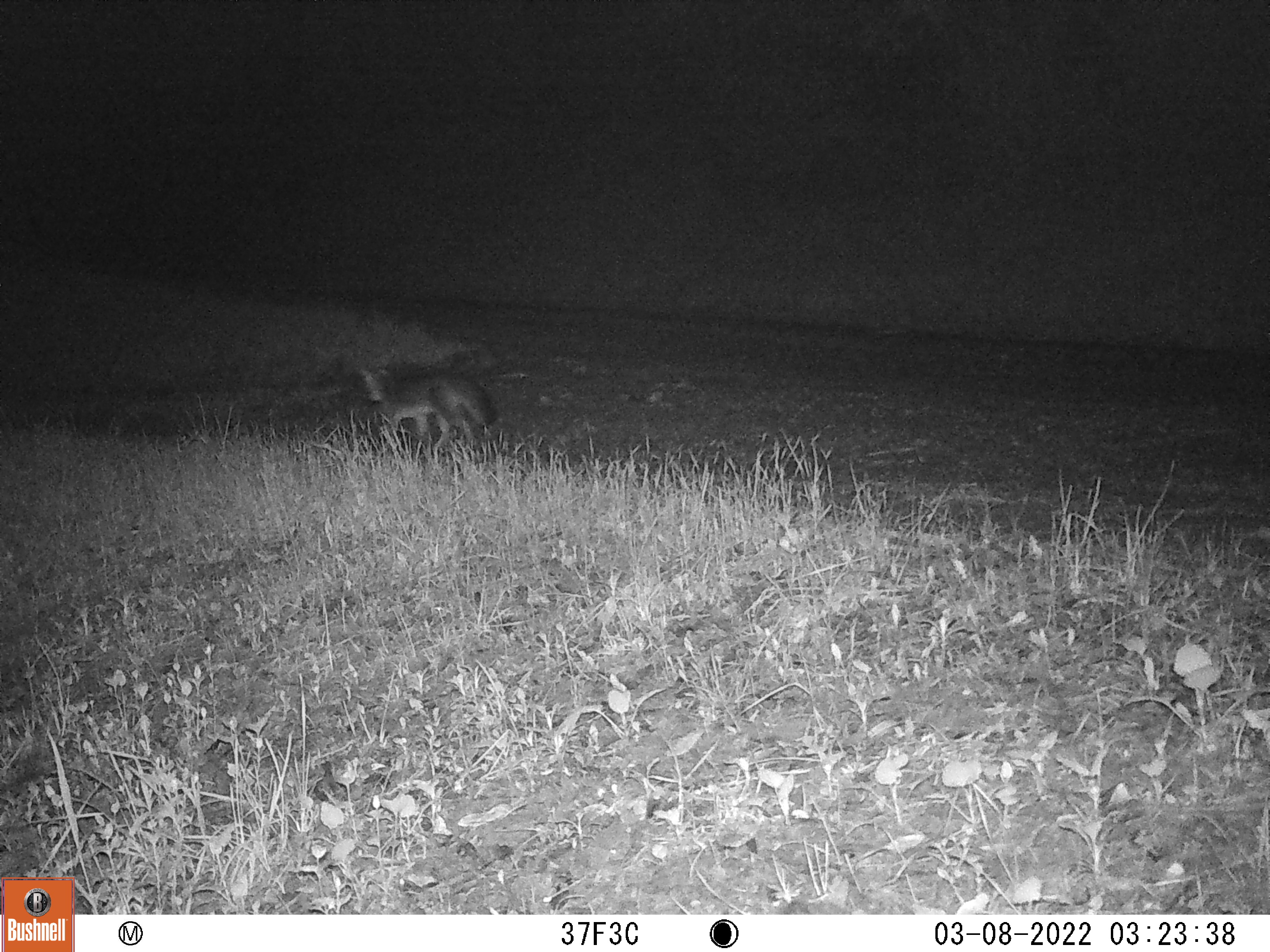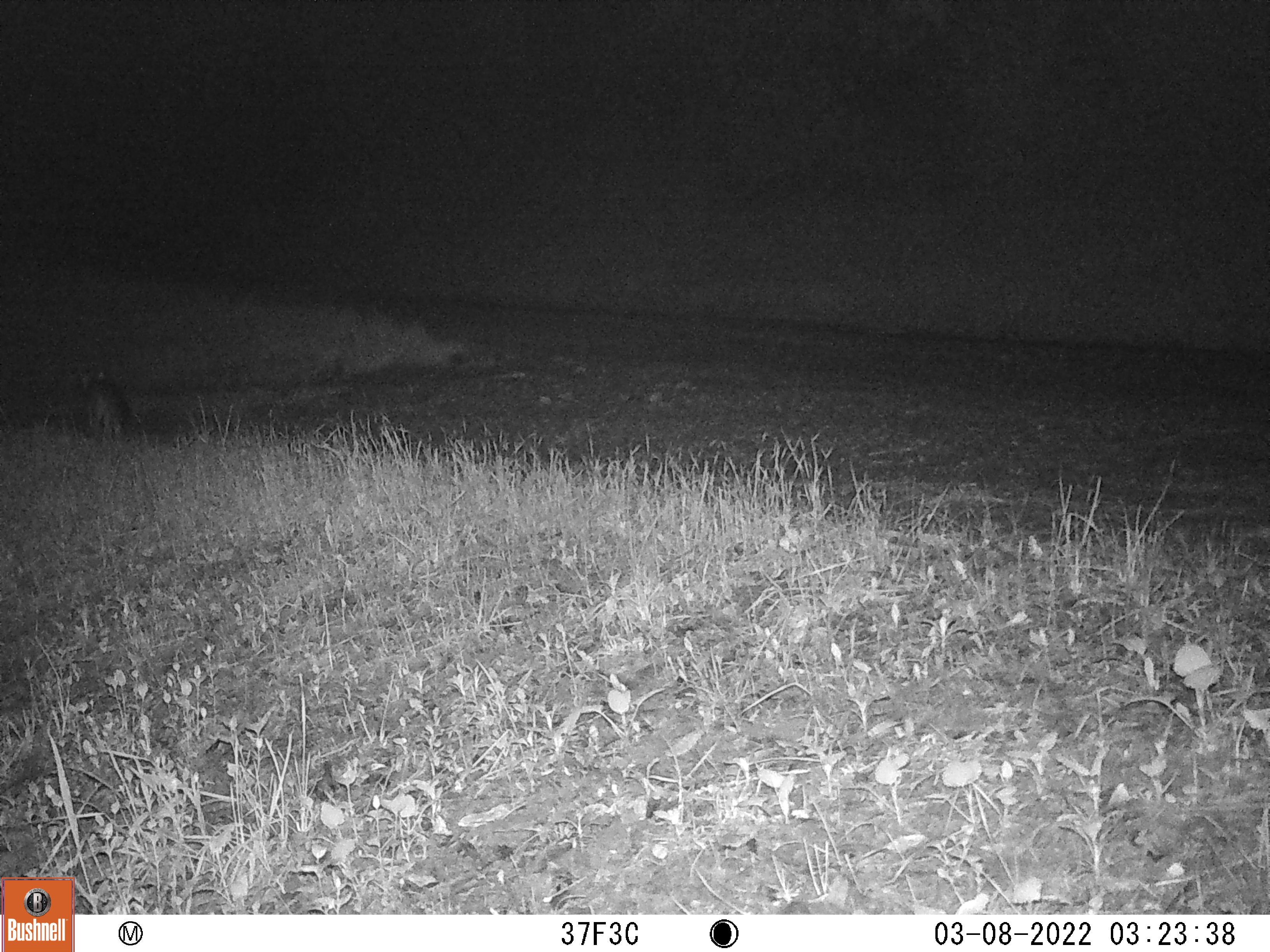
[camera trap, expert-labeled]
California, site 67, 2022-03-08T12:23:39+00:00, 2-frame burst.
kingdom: Animalia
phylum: Chordata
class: Mammalia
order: Carnivora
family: Canidae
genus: Urocyon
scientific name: Urocyon cinereoargenteus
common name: gray fox